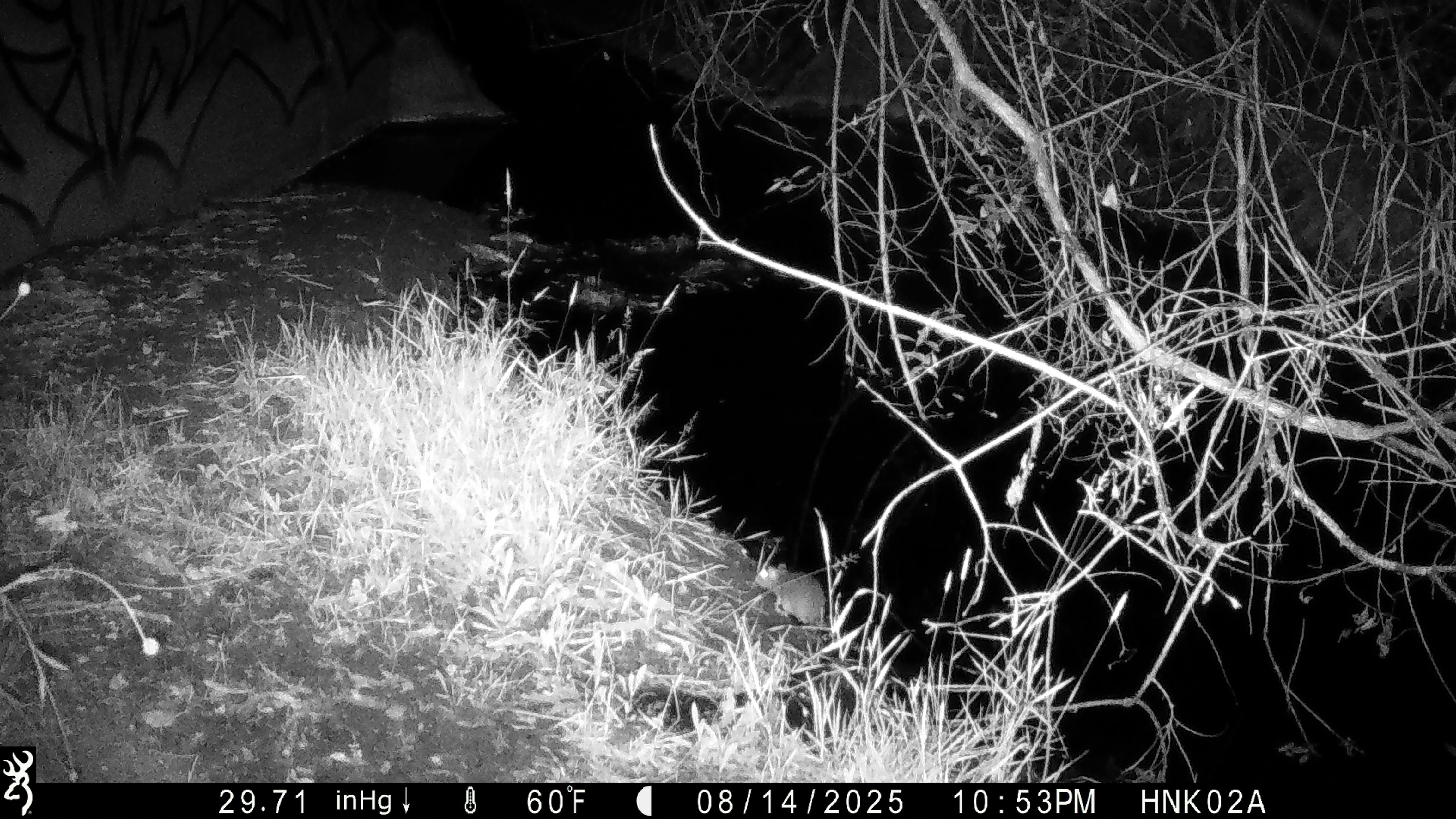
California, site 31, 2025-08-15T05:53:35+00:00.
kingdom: Animalia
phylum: Chordata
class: Mammalia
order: Rodentia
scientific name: Rodentia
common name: mouse or rat